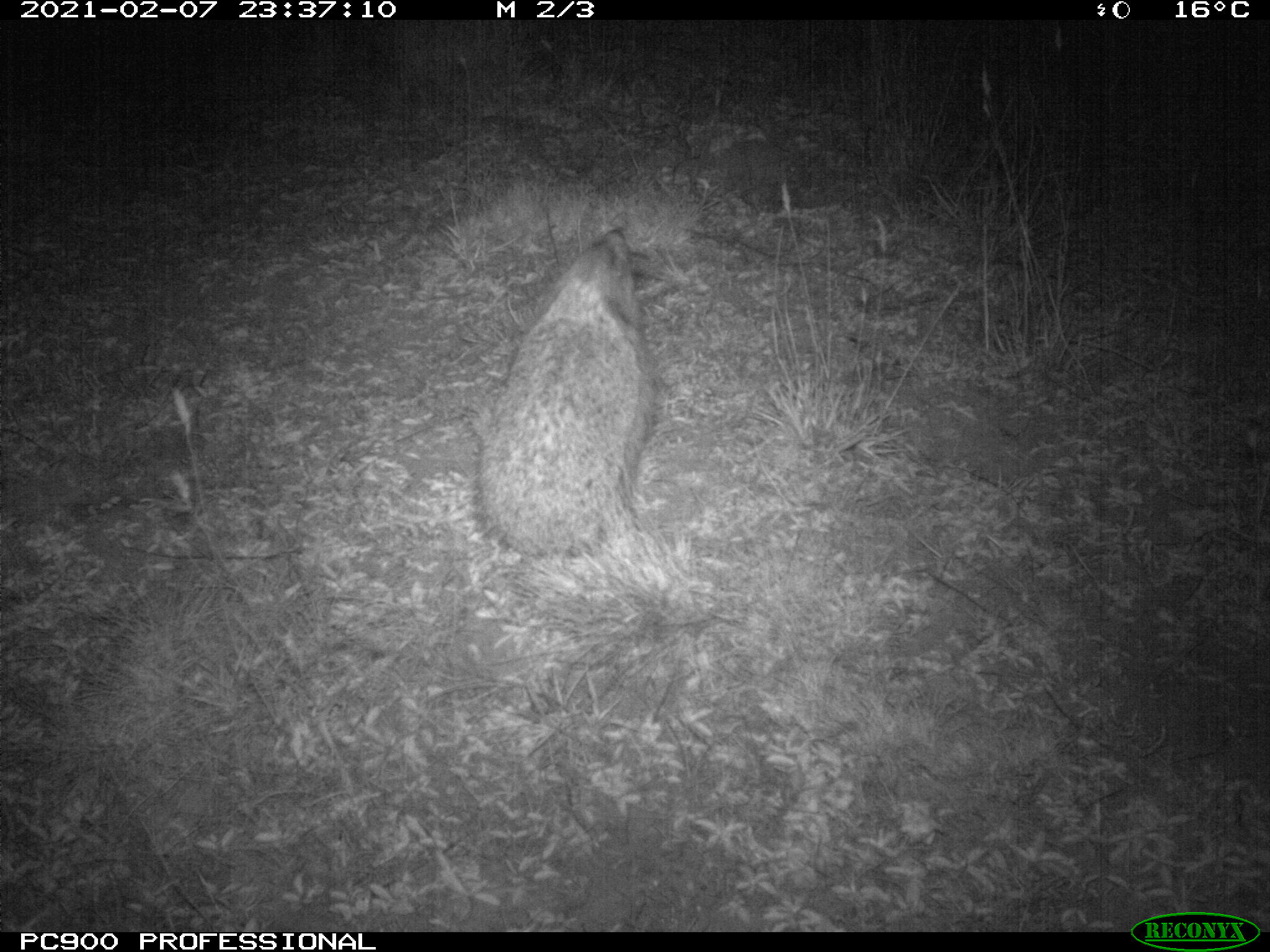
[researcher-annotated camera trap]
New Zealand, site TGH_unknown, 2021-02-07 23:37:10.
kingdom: Animalia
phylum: Chordata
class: Mammalia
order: Eulipotyphla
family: Erinaceidae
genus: Erinaceus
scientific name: Erinaceus europaeus europaeus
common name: european hedgehog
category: hedgehog